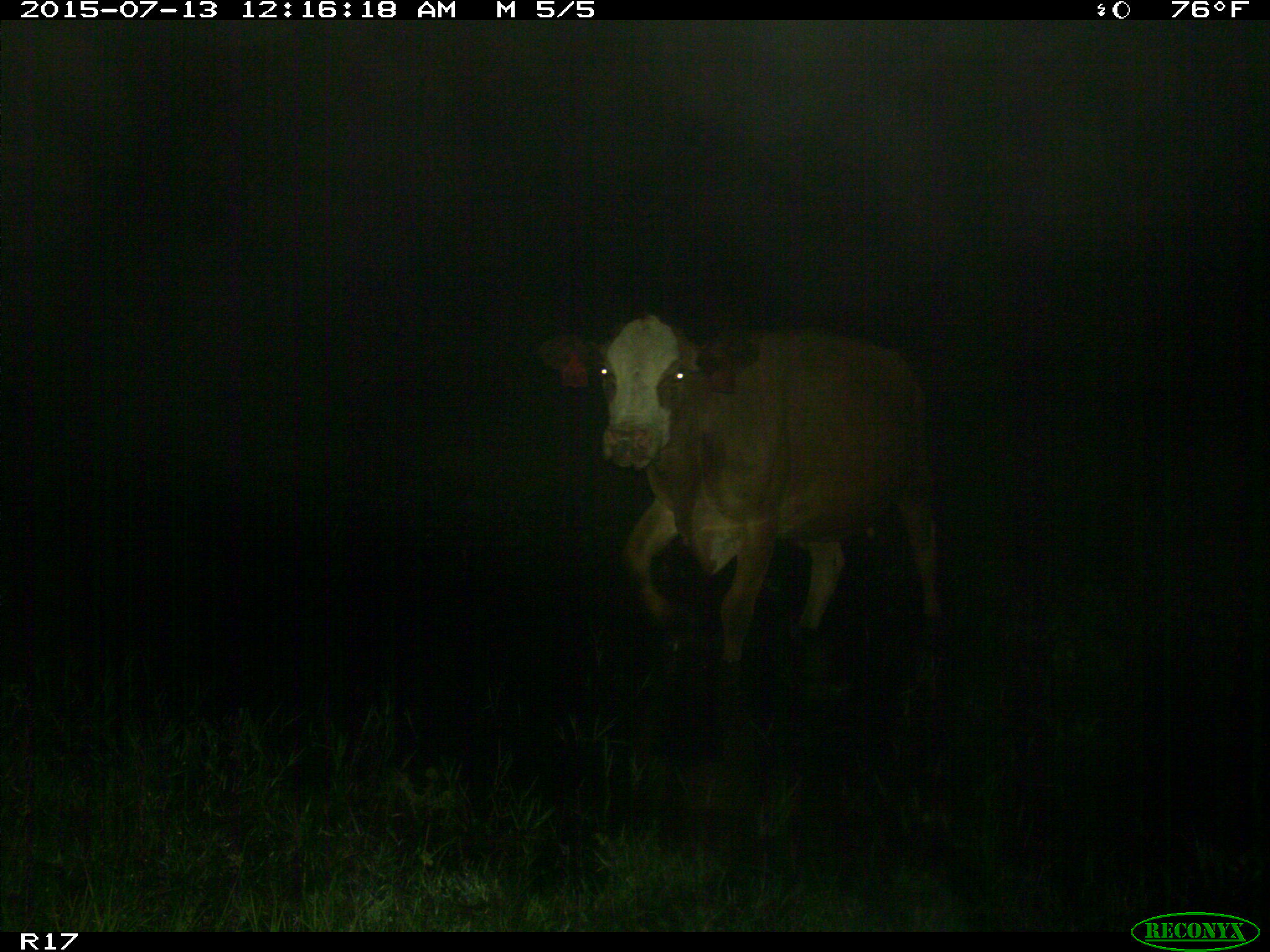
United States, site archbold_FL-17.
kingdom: Animalia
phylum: Chordata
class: Mammalia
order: Artiodactyla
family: Bovidae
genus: Bos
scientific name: Bos taurus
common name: domestic cow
Bos taurus (domestic cow).